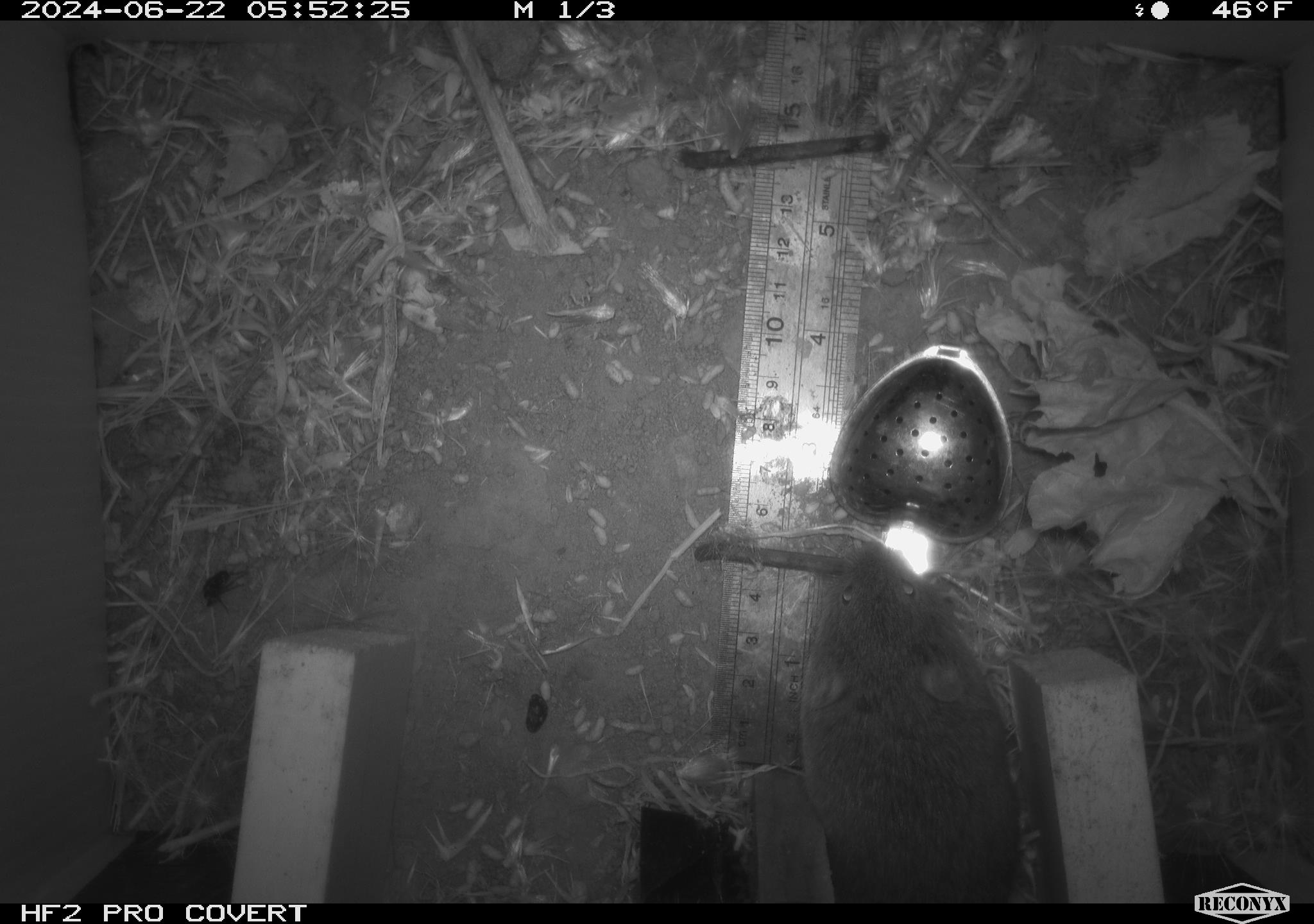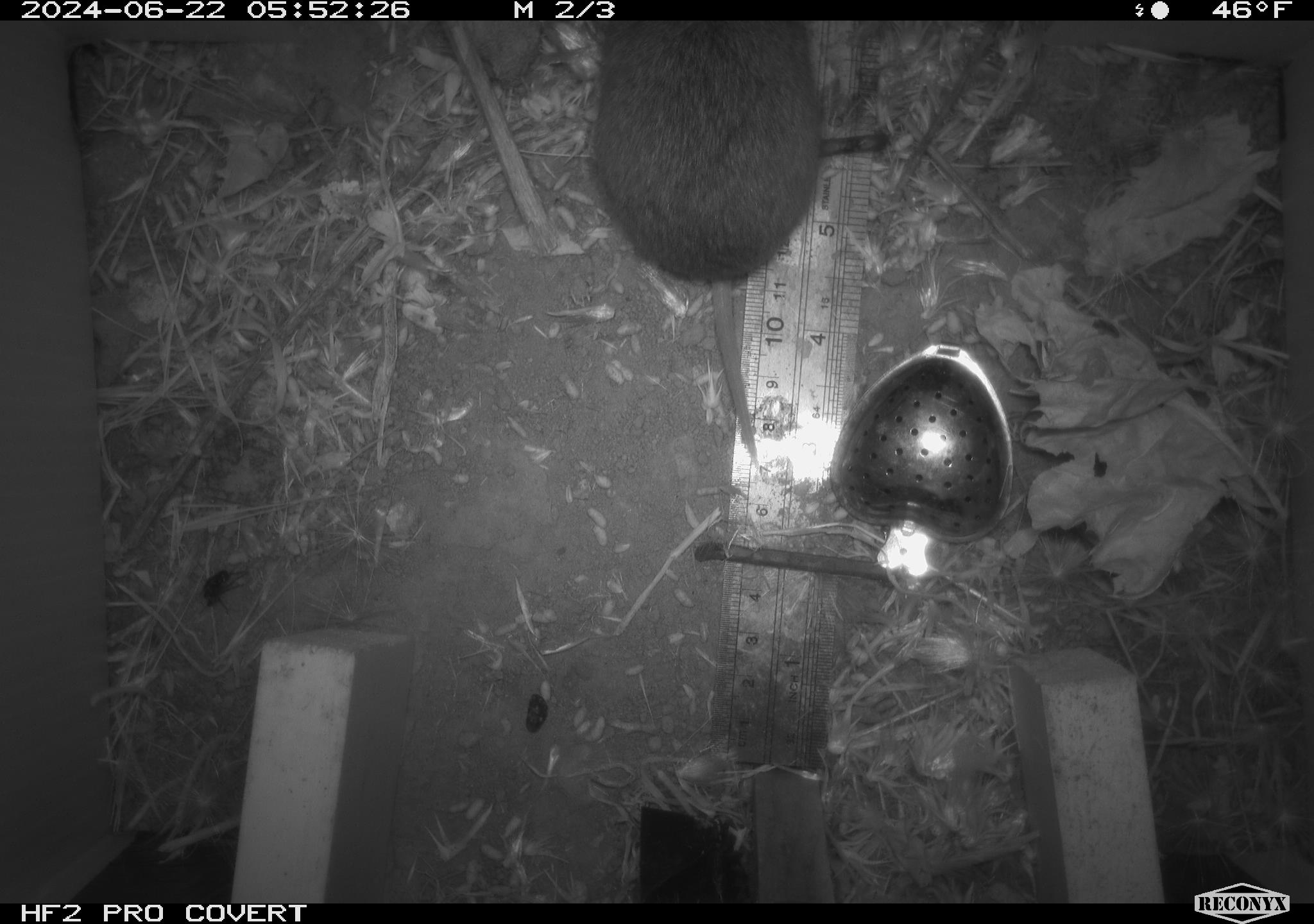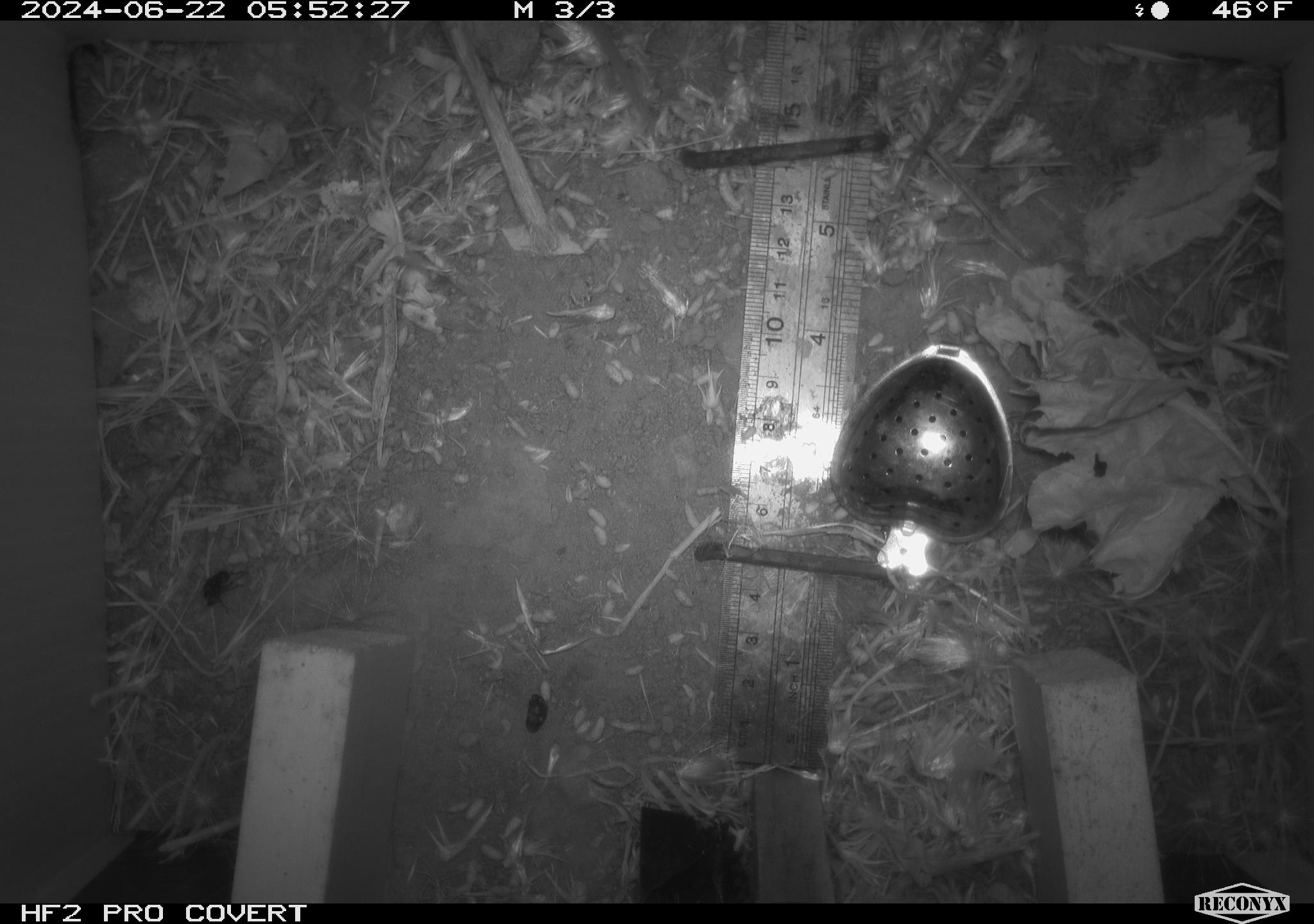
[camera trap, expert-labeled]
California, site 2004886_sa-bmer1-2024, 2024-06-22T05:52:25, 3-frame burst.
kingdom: Animalia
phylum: Chordata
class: Mammalia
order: Rodentia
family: Cricetidae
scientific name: Cricetidae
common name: hamsters, voles, lemmings, and allies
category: cricetidae family